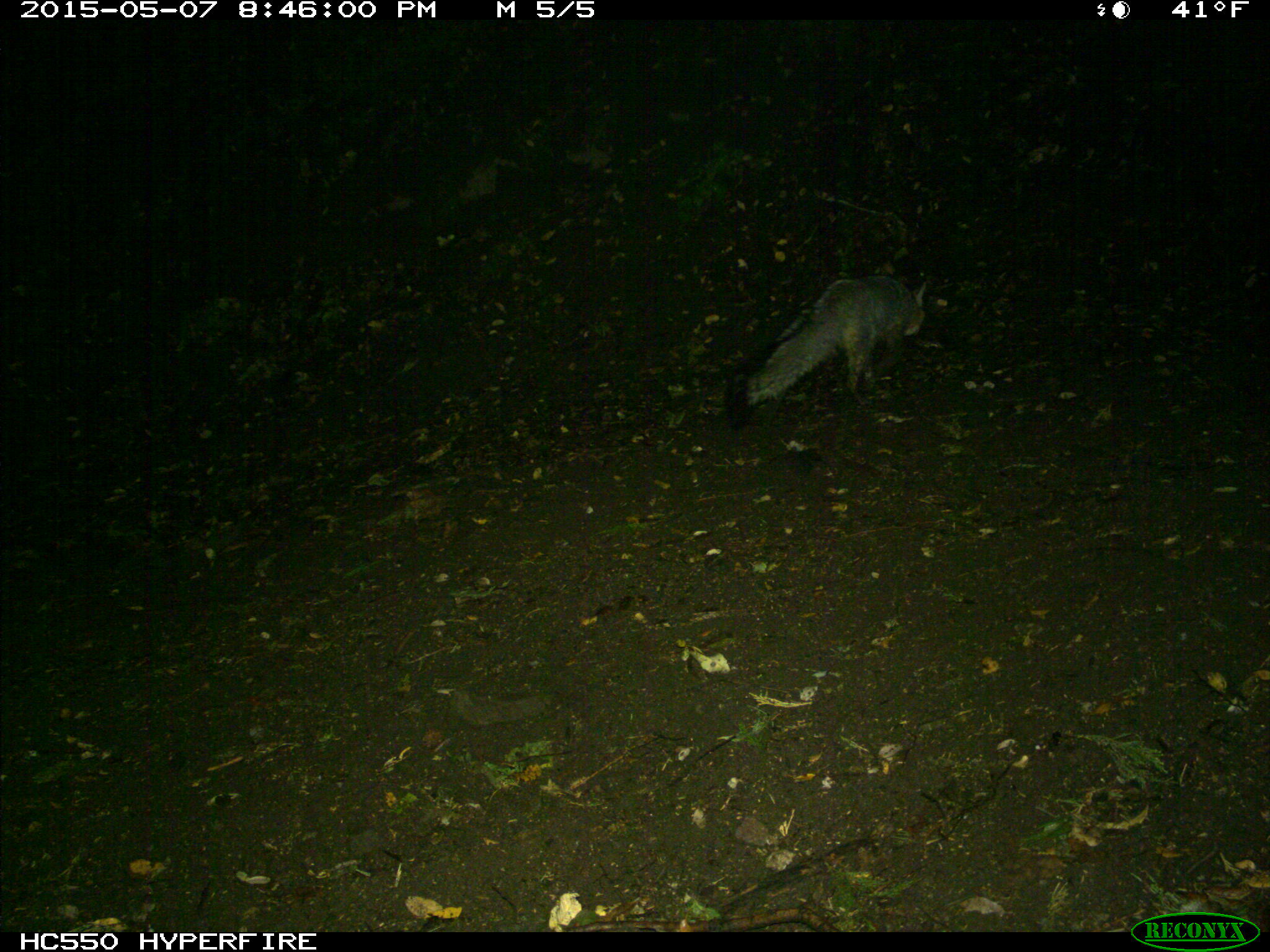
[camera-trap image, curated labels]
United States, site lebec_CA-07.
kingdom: Animalia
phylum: Chordata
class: Mammalia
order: Carnivora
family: Canidae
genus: Urocyon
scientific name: Urocyon cinereoargenteus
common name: gray fox